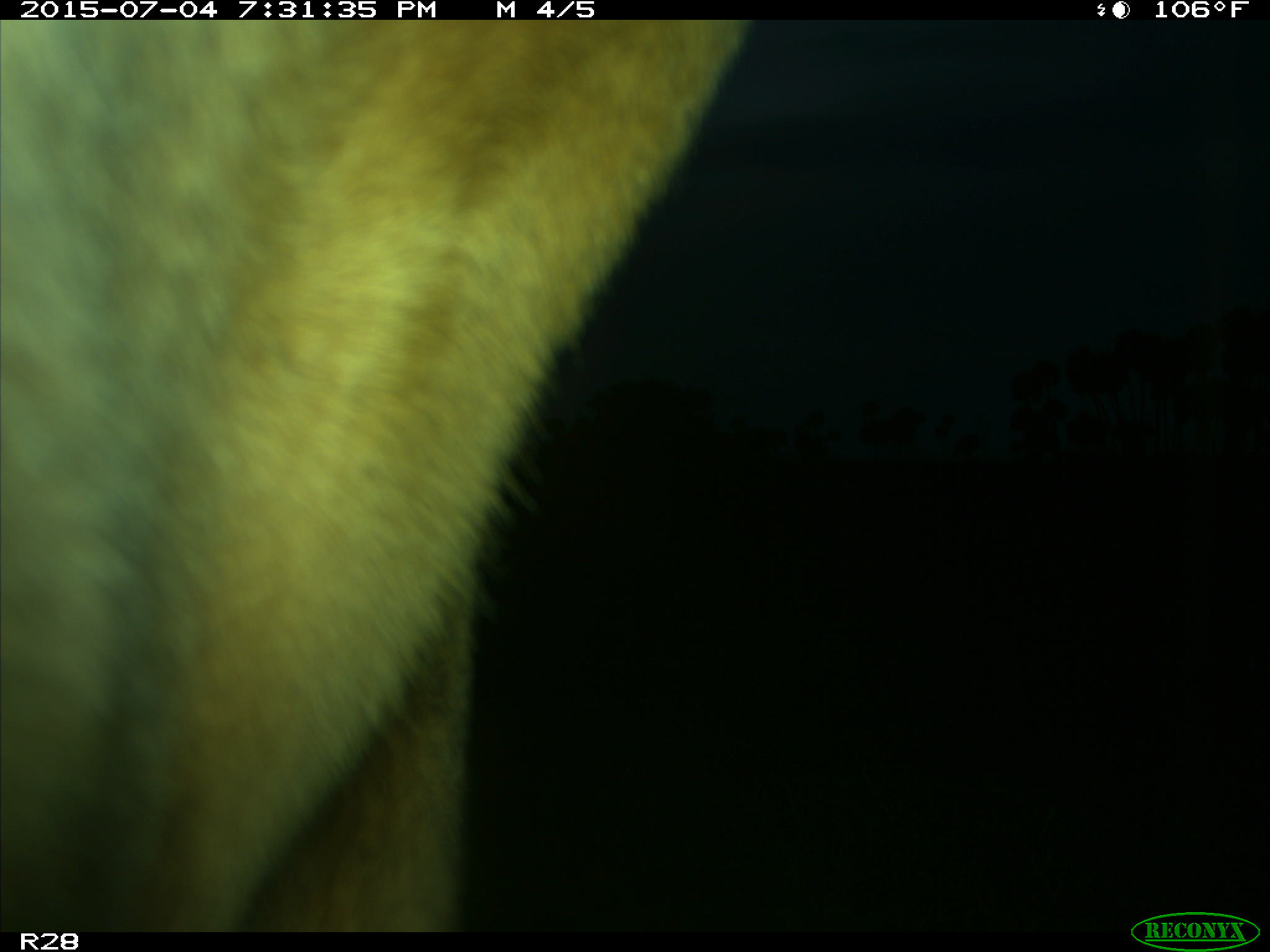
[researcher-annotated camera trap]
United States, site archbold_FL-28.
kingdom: Animalia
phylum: Chordata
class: Mammalia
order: Artiodactyla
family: Bovidae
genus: Bos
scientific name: Bos taurus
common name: domestic cow